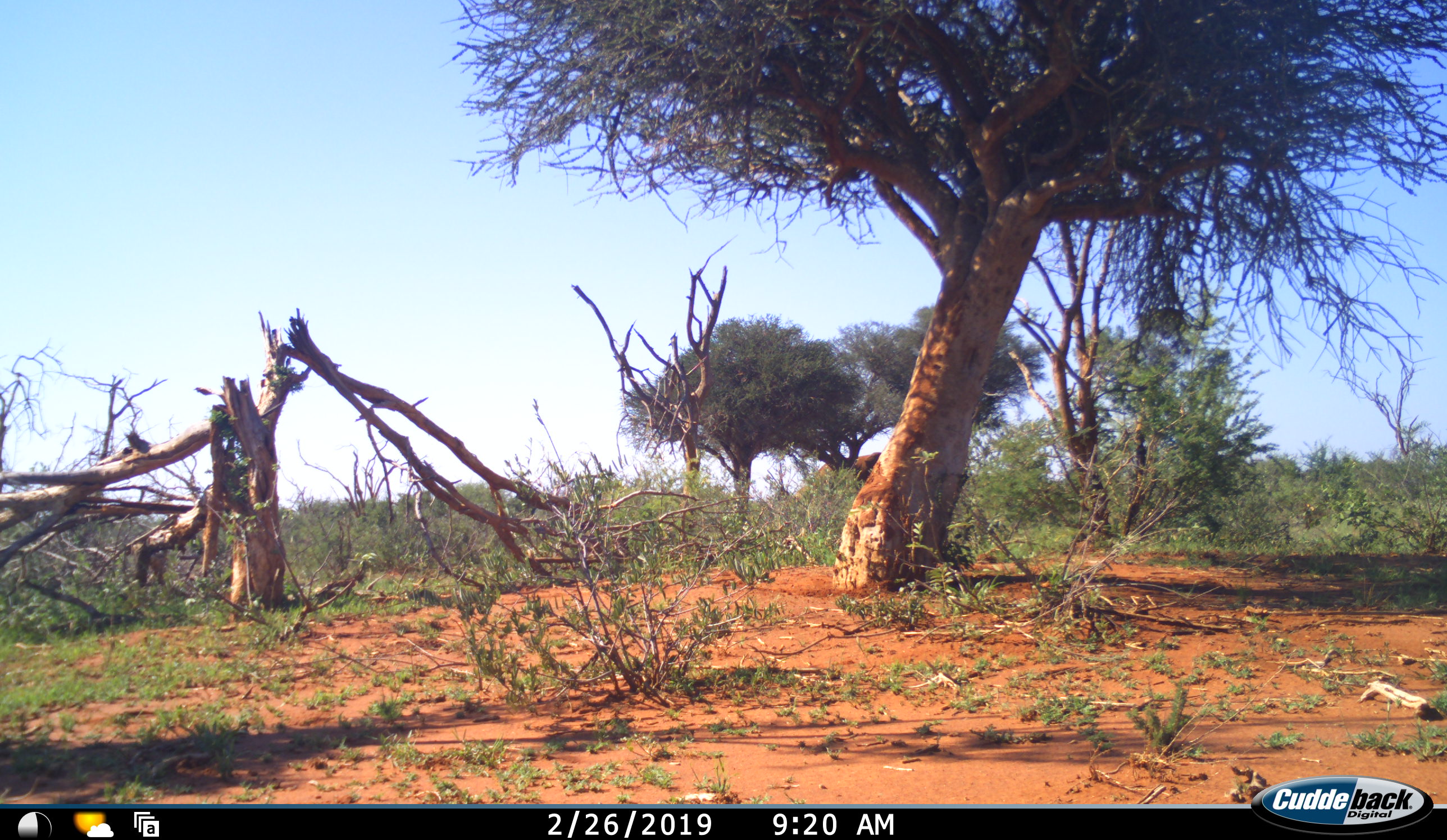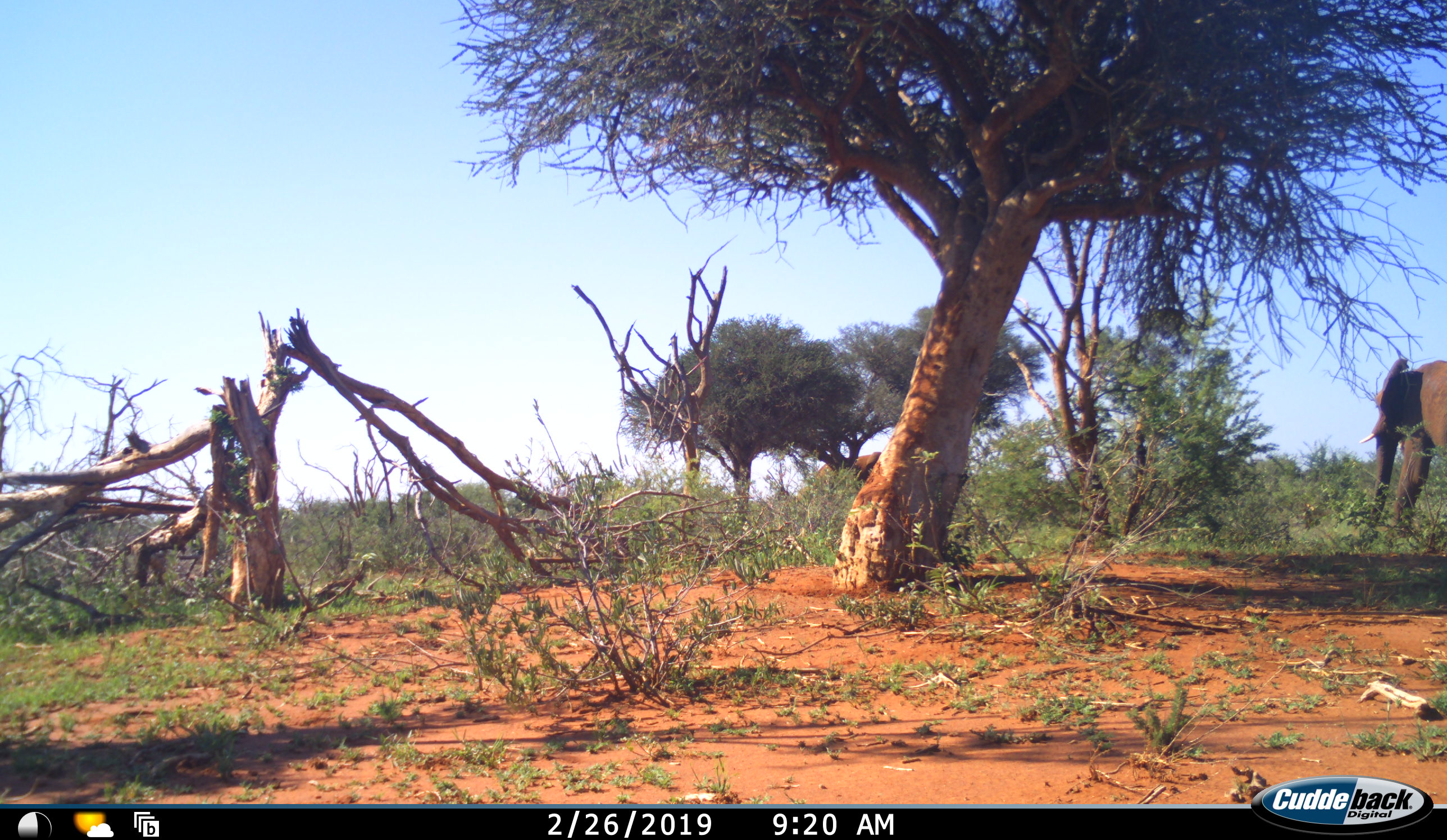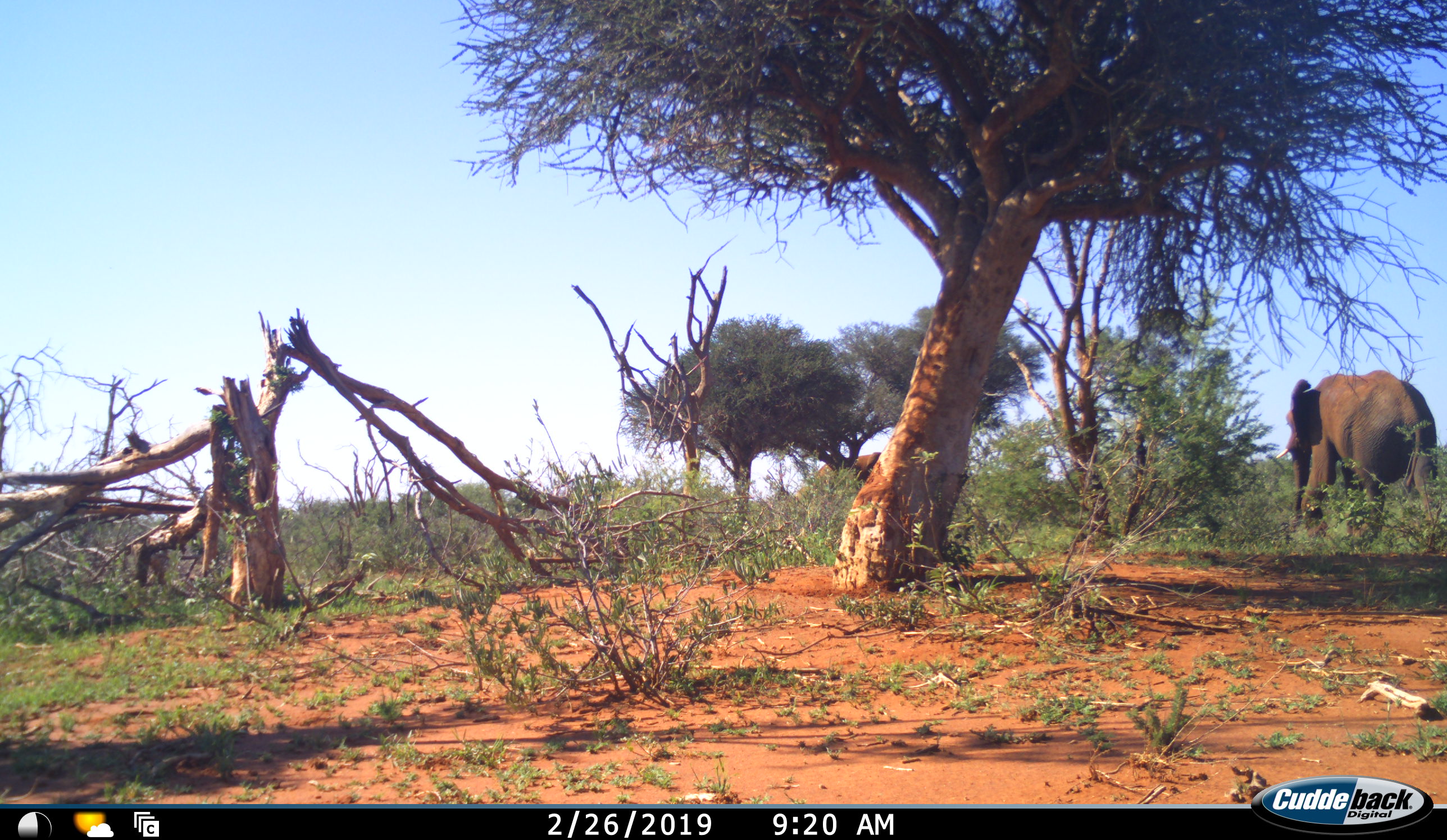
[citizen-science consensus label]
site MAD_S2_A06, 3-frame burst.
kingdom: Animalia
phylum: Chordata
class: Mammalia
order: Proboscidea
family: Elephantidae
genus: Loxodonta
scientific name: Loxodonta africana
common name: african bush elephant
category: elephant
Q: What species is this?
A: Elephant (african bush elephant) (Loxodonta africana).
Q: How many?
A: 2.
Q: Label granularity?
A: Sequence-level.